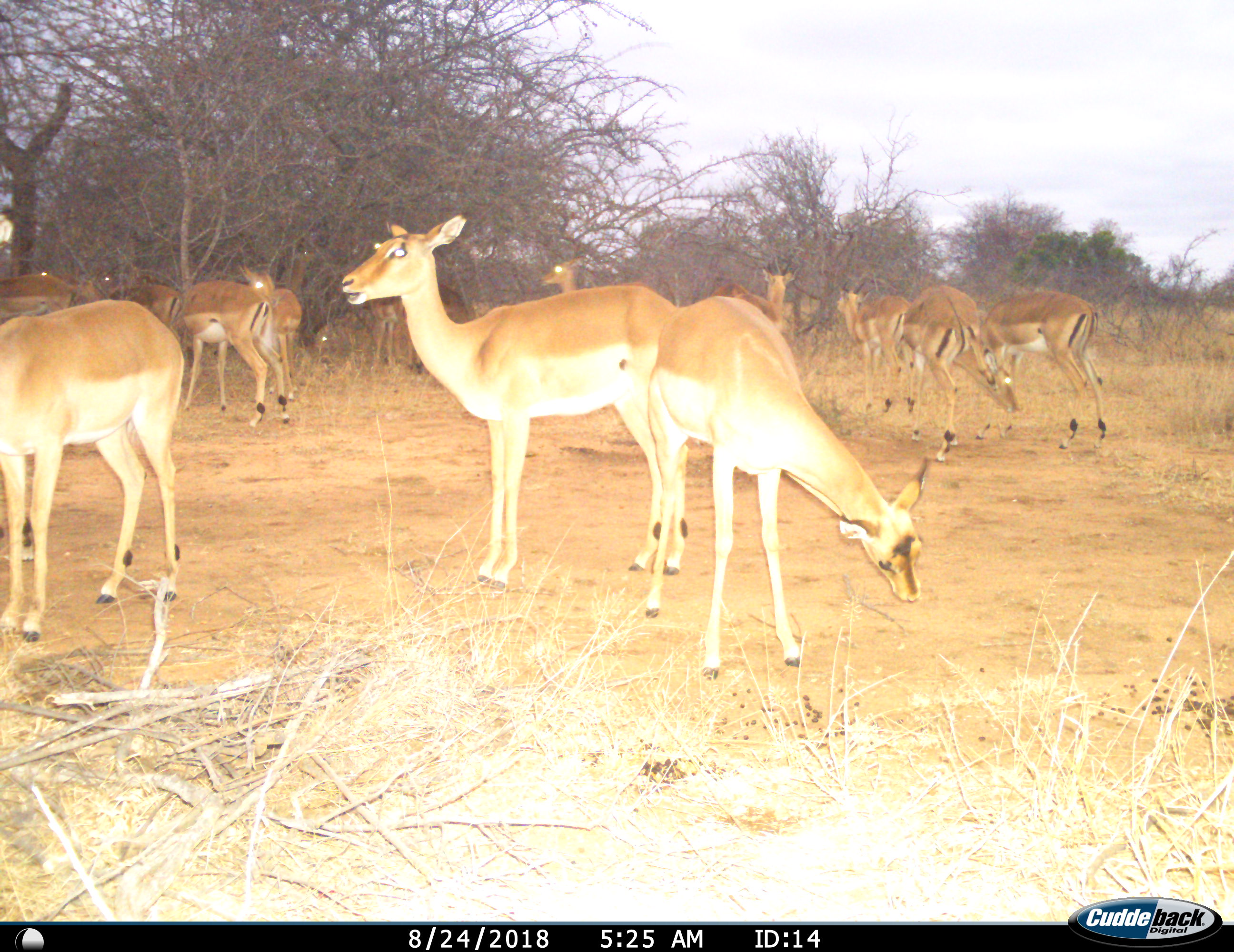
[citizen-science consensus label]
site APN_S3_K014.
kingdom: Animalia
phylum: Chordata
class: Mammalia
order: Artiodactyla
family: Bovidae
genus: Aepyceros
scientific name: Aepyceros melampus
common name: impala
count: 11-50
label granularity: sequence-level